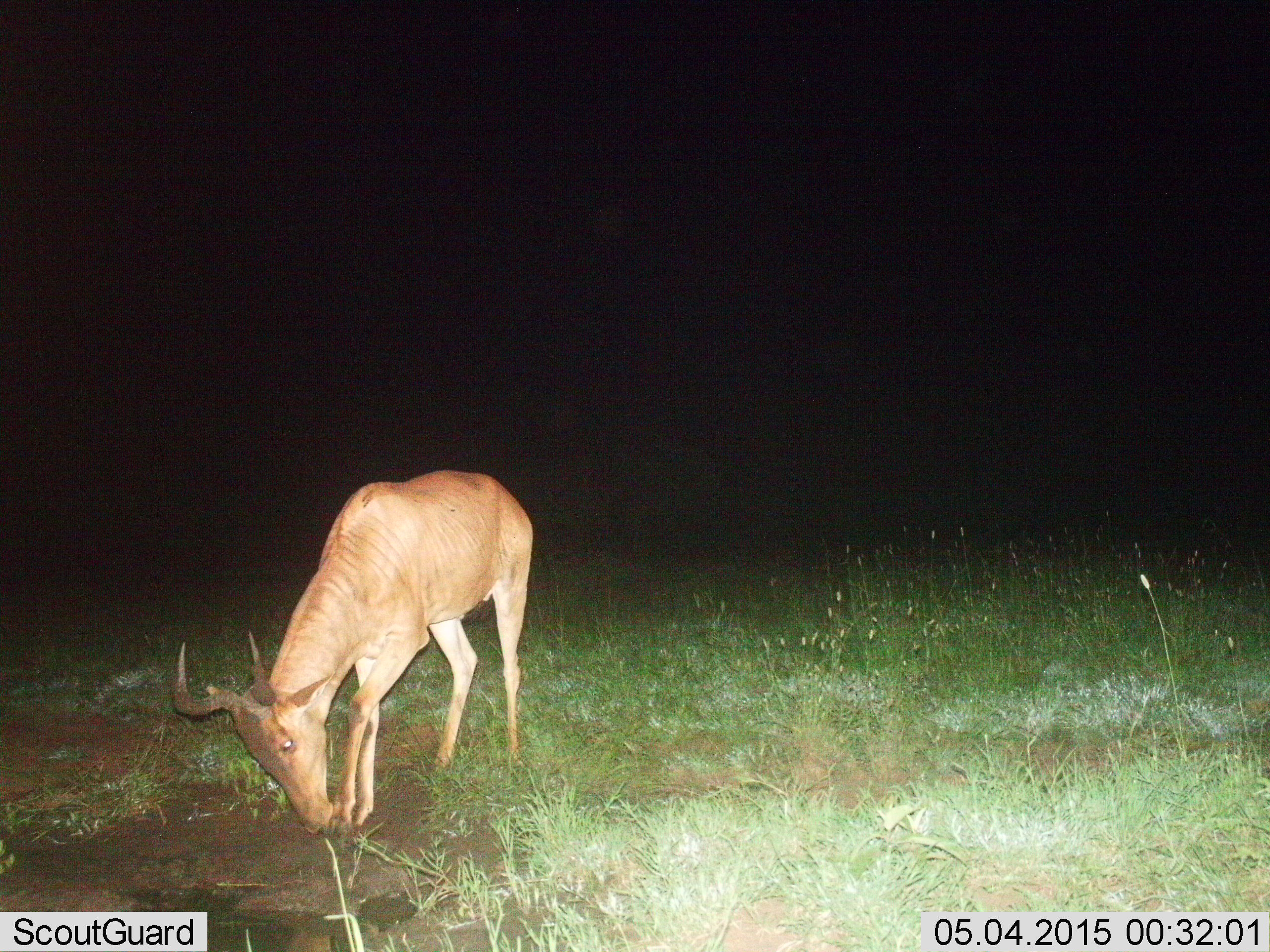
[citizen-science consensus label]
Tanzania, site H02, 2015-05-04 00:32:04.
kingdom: Animalia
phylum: Chordata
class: Mammalia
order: Artiodactyla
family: Bovidae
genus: Alcelaphus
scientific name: Alcelaphus buselaphus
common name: hartebeest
Hartebeest (Alcelaphus buselaphus), count 1. Behavior (volunteer vote fractions): standing 10%, resting 0%, moving 0%, interacting 0%. Young present (vote fraction): 0%. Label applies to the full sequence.